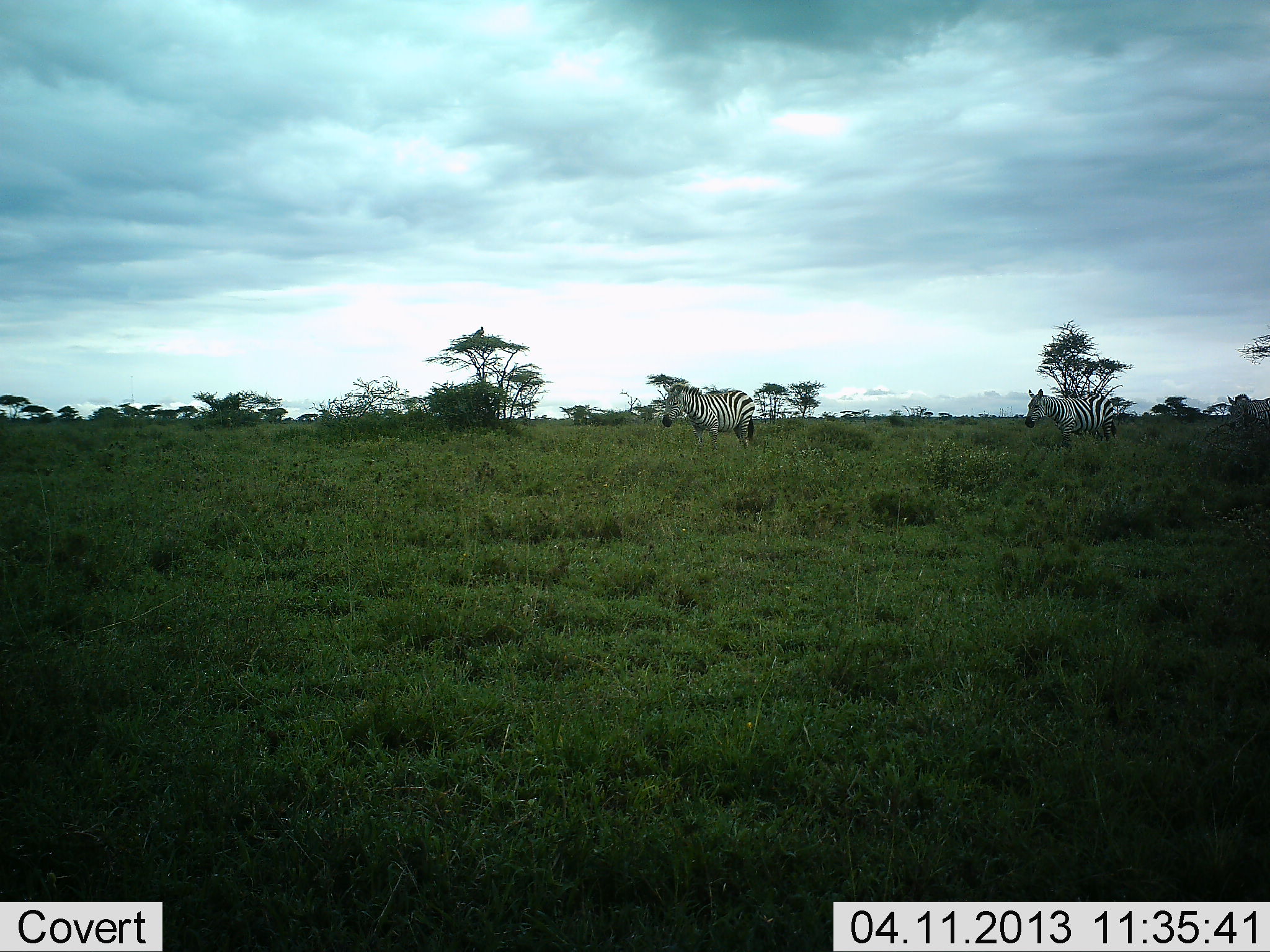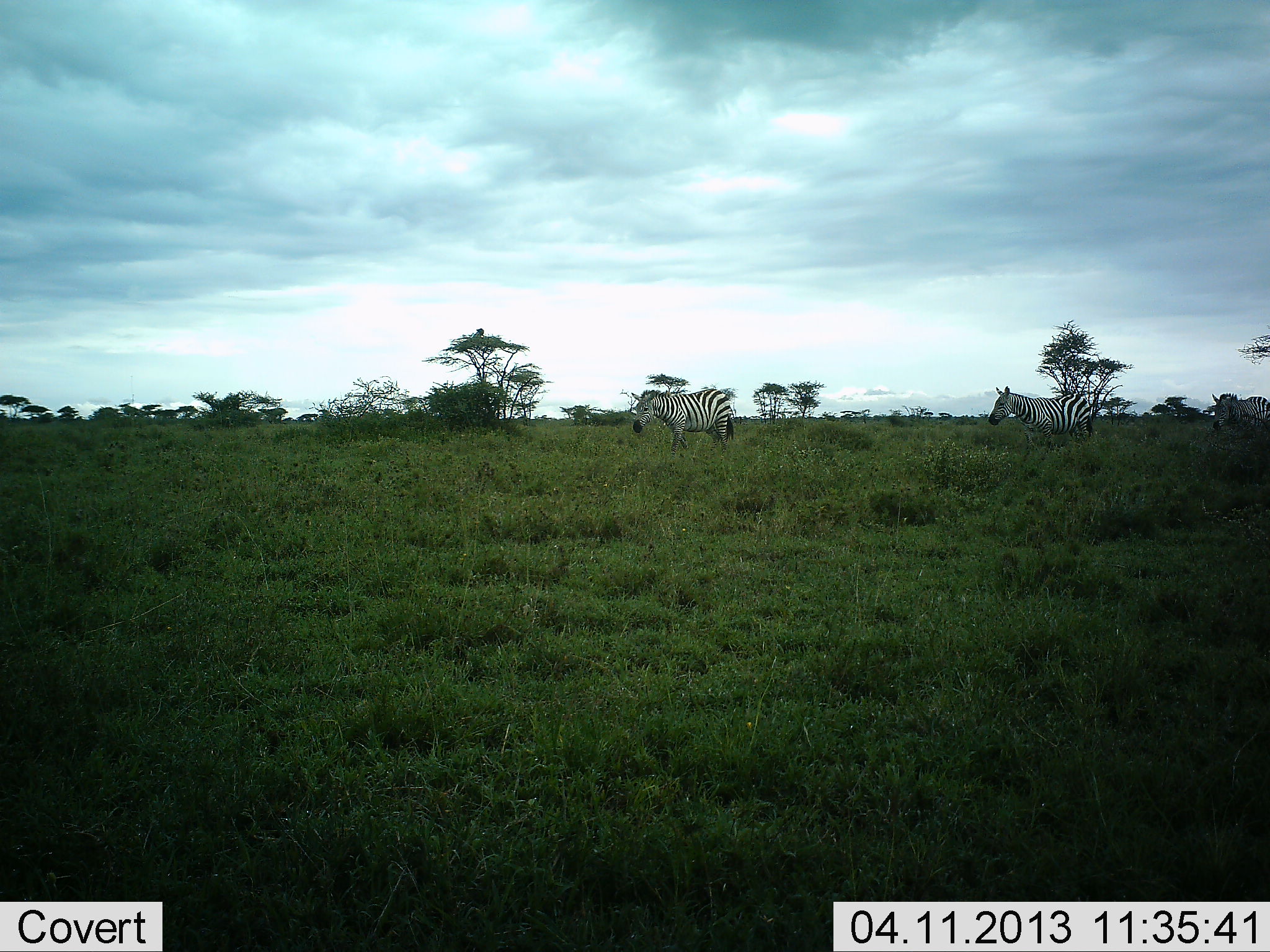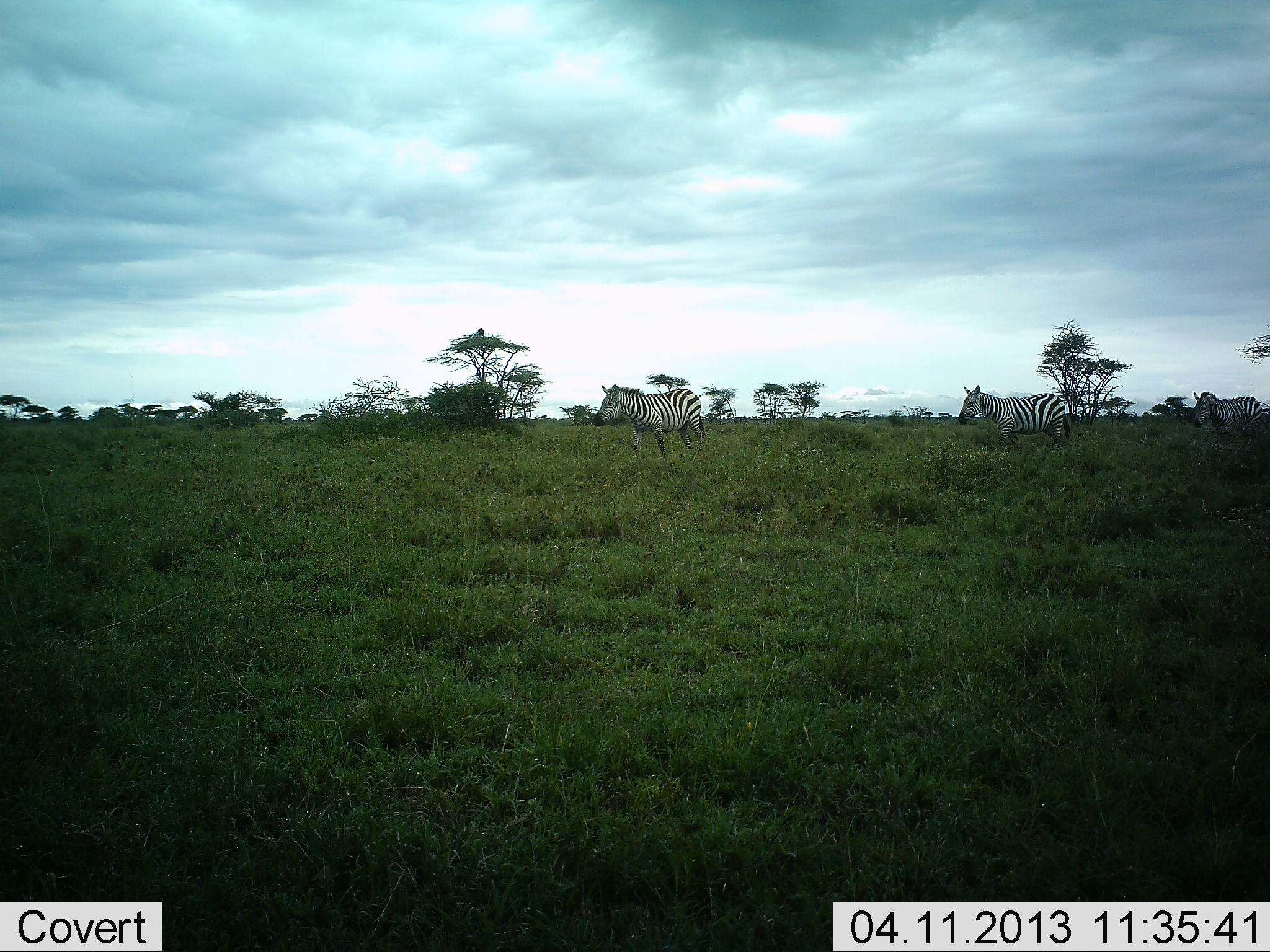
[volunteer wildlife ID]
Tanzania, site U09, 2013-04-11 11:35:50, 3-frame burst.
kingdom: Animalia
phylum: Chordata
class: Mammalia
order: Perissodactyla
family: Equidae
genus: Equus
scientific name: Equus quagga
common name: plains zebra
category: zebra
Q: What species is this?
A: Zebra (plains zebra) (Equus quagga).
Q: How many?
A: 3.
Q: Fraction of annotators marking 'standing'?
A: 12%.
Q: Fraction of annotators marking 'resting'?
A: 0%.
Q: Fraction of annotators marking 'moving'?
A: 88%.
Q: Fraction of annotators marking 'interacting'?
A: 0%.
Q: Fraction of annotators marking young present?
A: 0%.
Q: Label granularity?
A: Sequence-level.